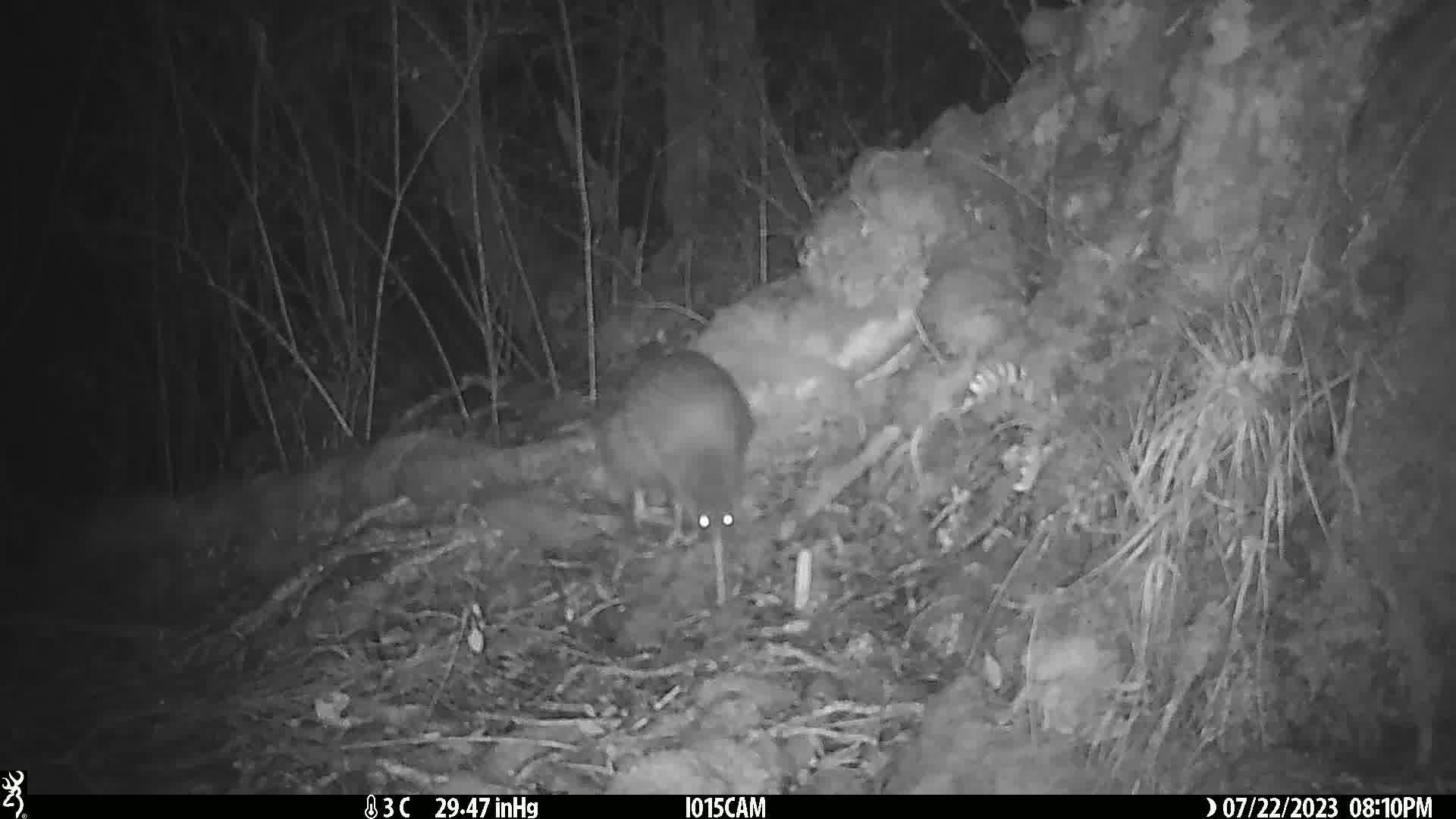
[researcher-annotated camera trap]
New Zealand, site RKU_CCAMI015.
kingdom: Animalia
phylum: Chordata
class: Aves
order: Apterygiformes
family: Apterygidae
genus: Apteryx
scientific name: Apteryx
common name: kiwi